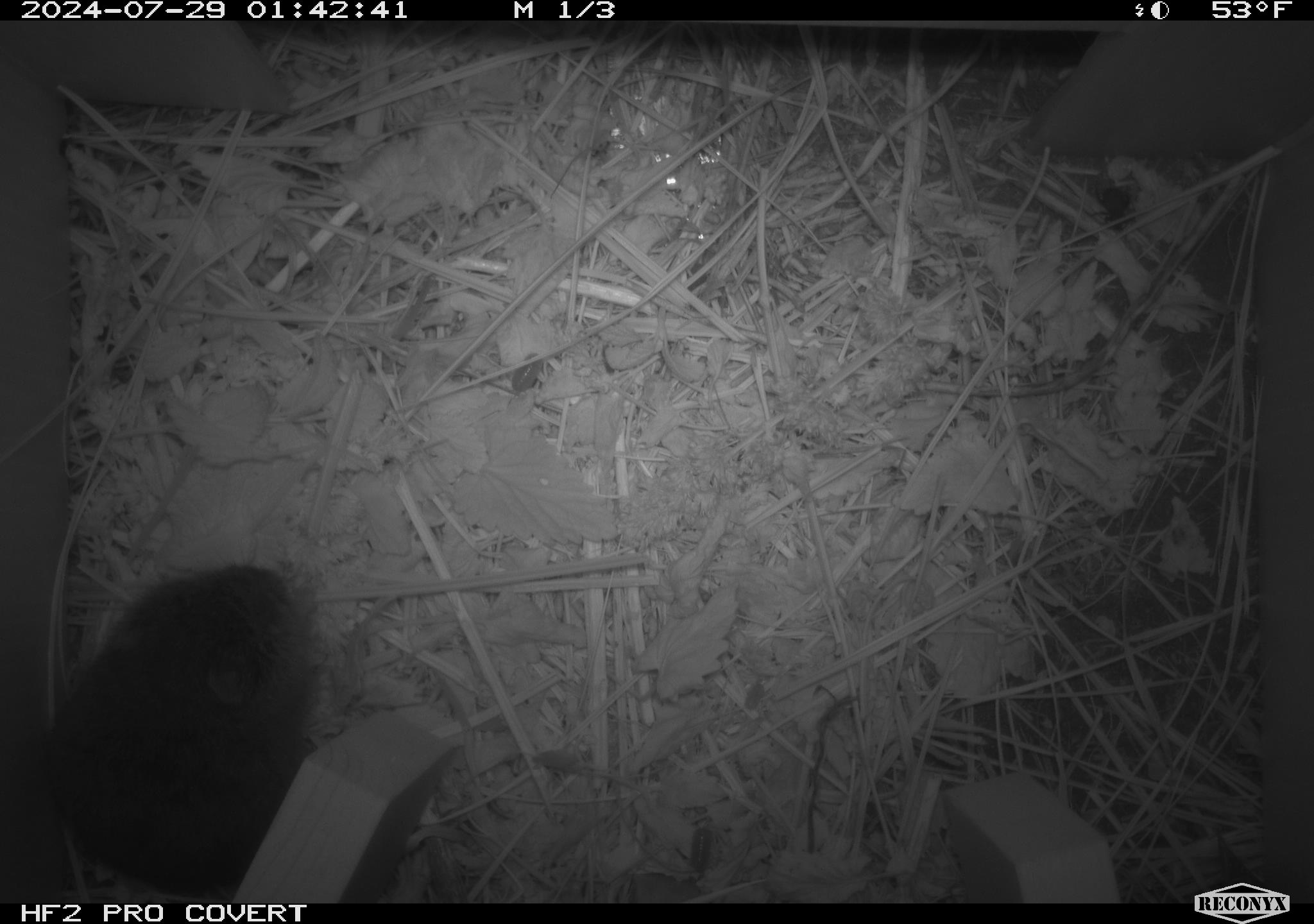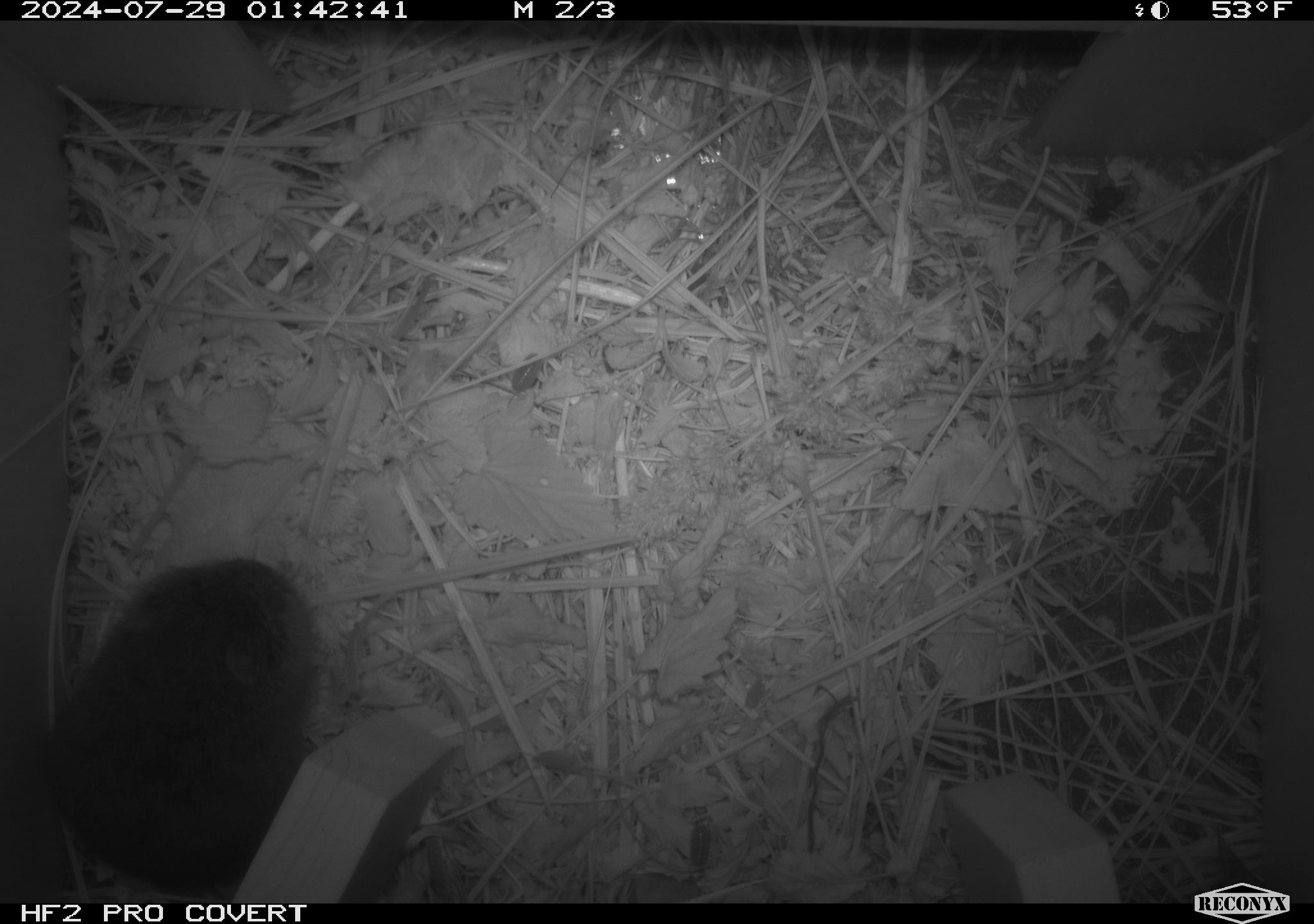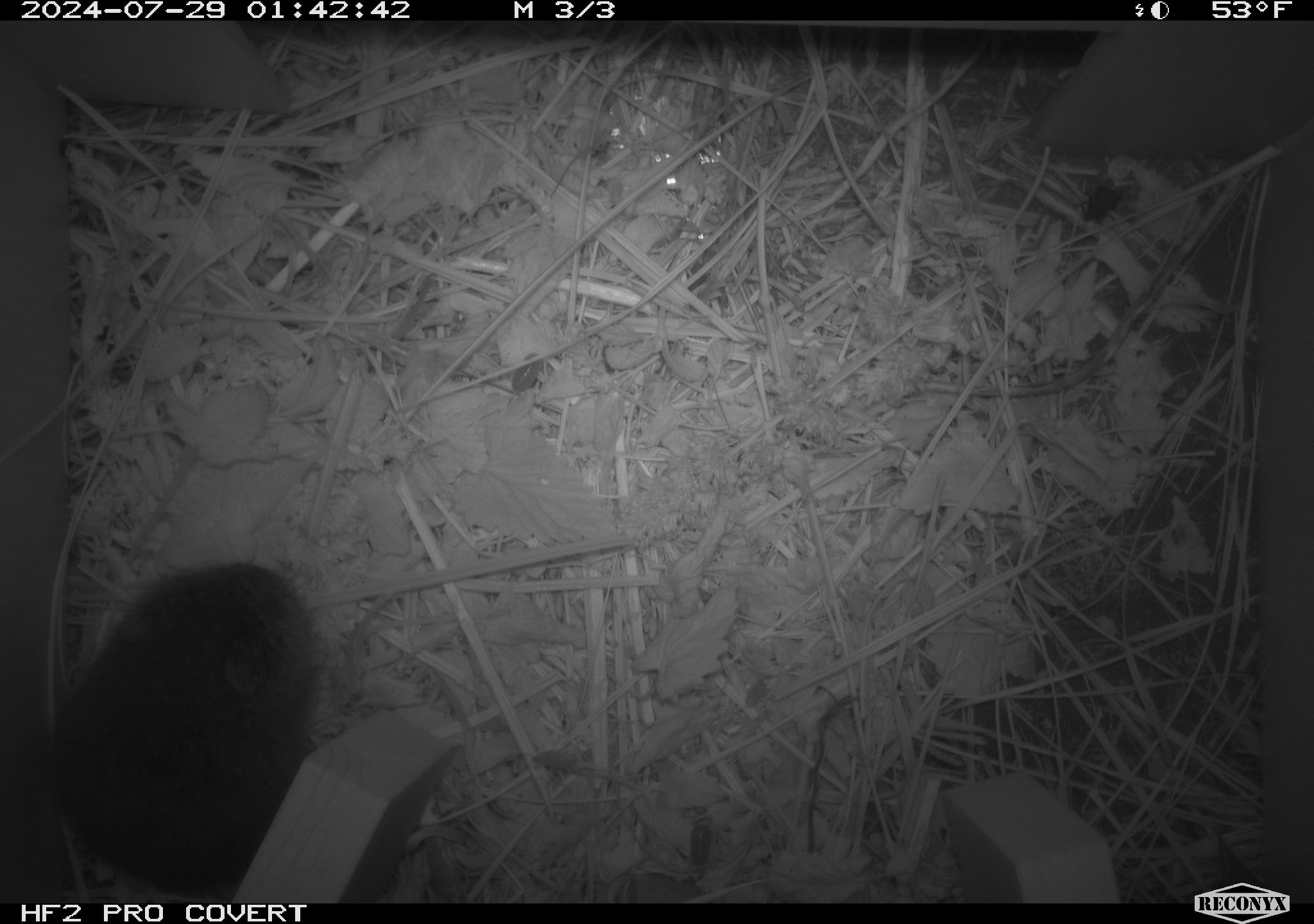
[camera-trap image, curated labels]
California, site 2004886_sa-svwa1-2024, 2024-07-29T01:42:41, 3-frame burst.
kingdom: Animalia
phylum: Chordata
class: Mammalia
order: Rodentia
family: Cricetidae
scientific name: Arvicolinae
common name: voles, lemmings, and muskrats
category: arvicolinae subfamily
Arvicolinae subfamily (voles, lemmings, and muskrats) (Arvicolinae).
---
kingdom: Animalia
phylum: Arthropoda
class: Insecta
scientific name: Insecta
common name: insect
Insect (Insecta).